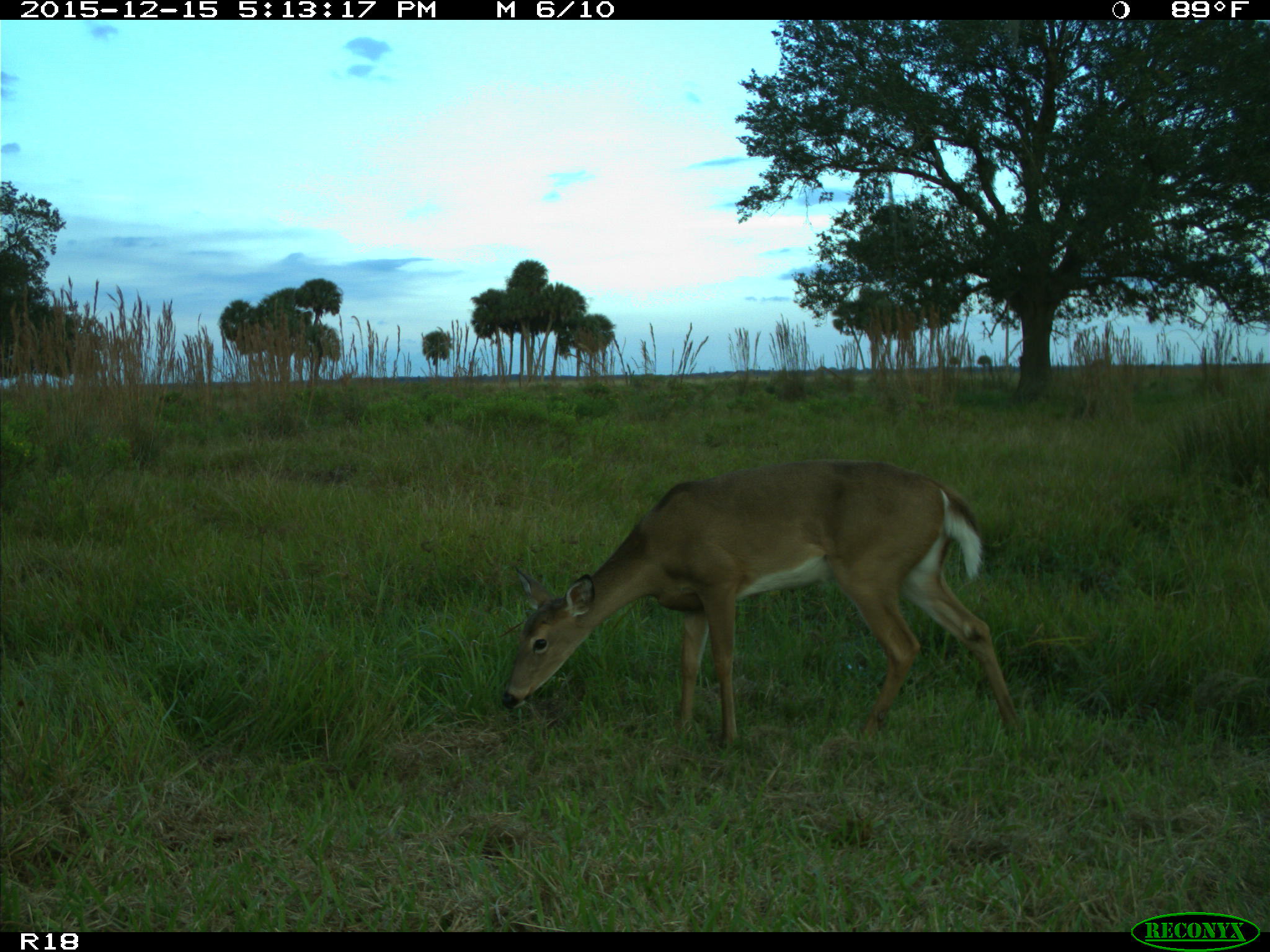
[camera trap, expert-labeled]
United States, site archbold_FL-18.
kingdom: Animalia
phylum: Chordata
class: Mammalia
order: Artiodactyla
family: Cervidae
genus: Odocoileus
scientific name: Odocoileus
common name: deer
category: unidentified deer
Unidentified deer (deer) (Odocoileus).